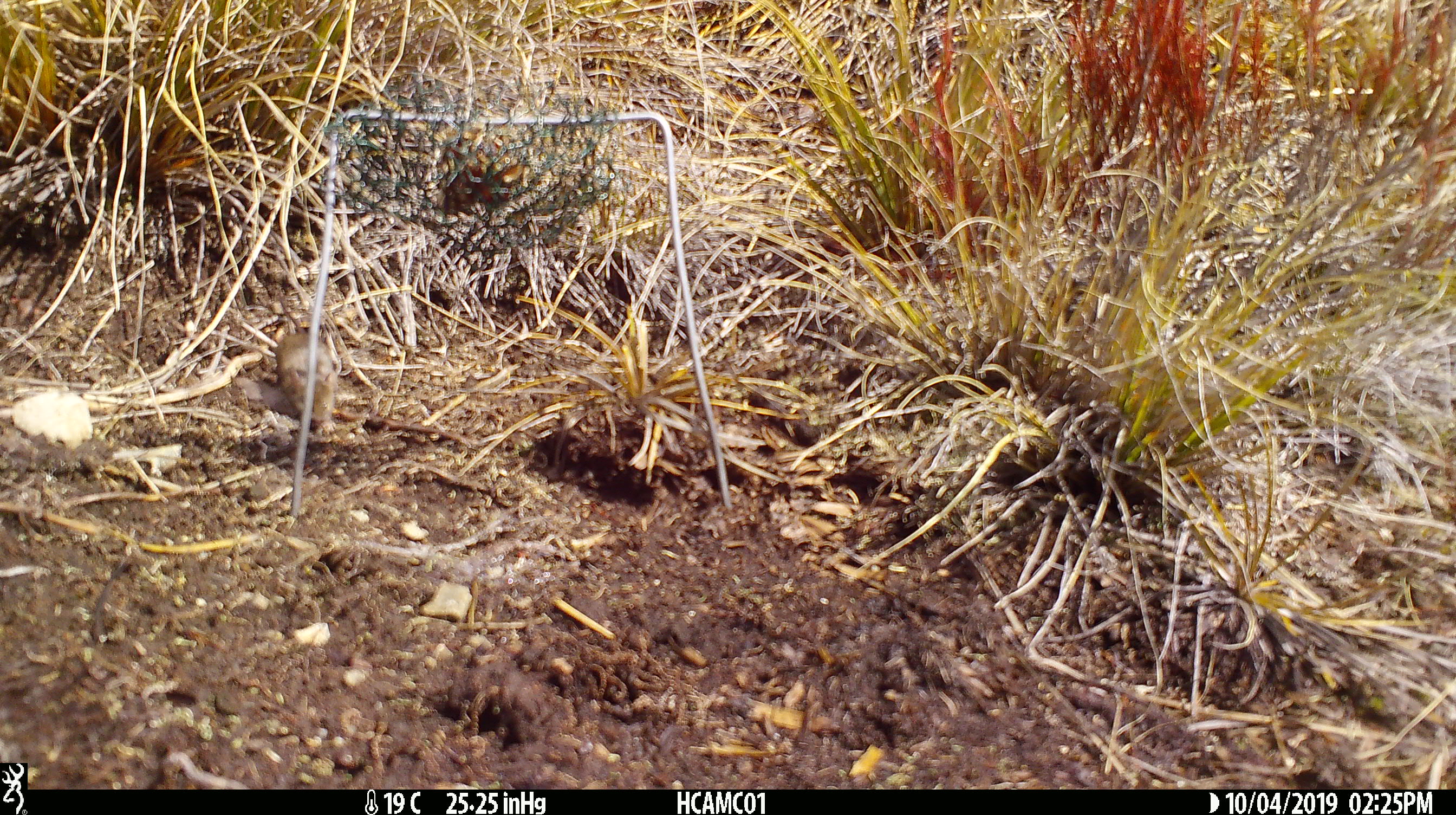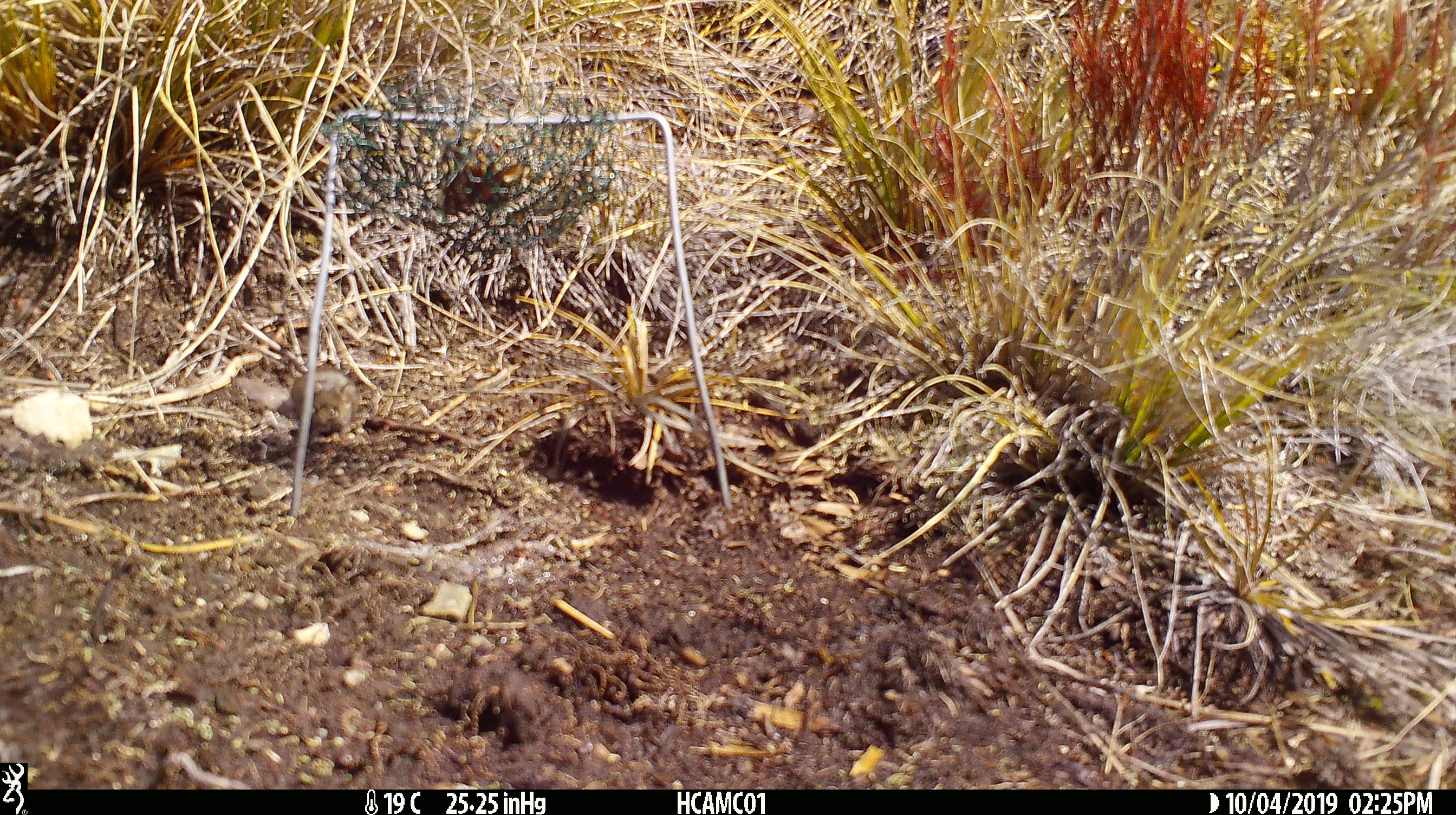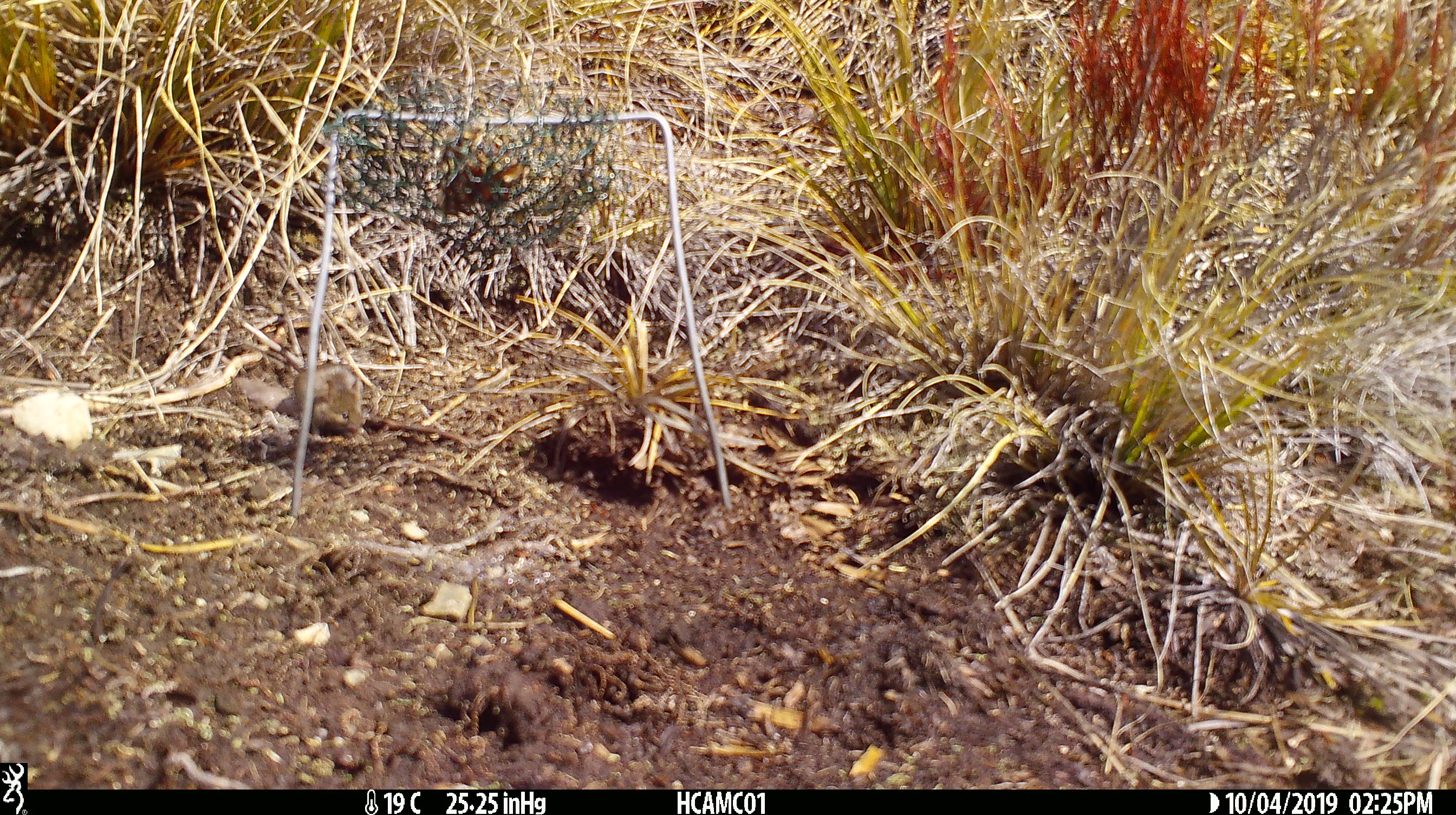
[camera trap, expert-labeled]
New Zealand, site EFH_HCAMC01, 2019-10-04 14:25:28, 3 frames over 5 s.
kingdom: Animalia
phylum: Chordata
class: Mammalia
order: Rodentia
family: Muridae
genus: Mus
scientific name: Mus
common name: mouse